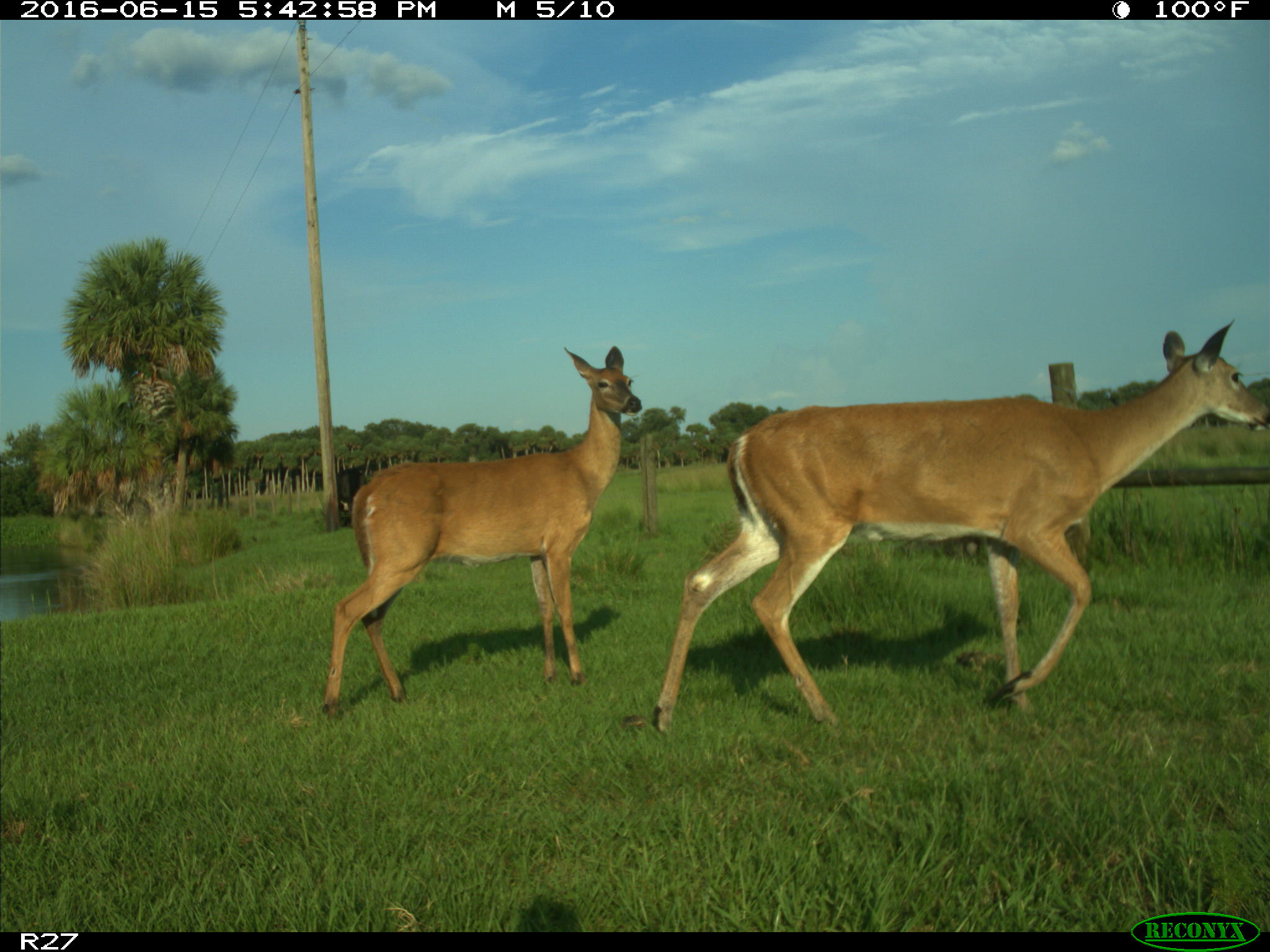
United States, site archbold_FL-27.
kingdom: Animalia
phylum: Chordata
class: Mammalia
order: Artiodactyla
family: Cervidae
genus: Odocoileus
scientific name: Odocoileus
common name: deer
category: unidentified deer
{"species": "unidentified deer (deer) (Odocoileus)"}